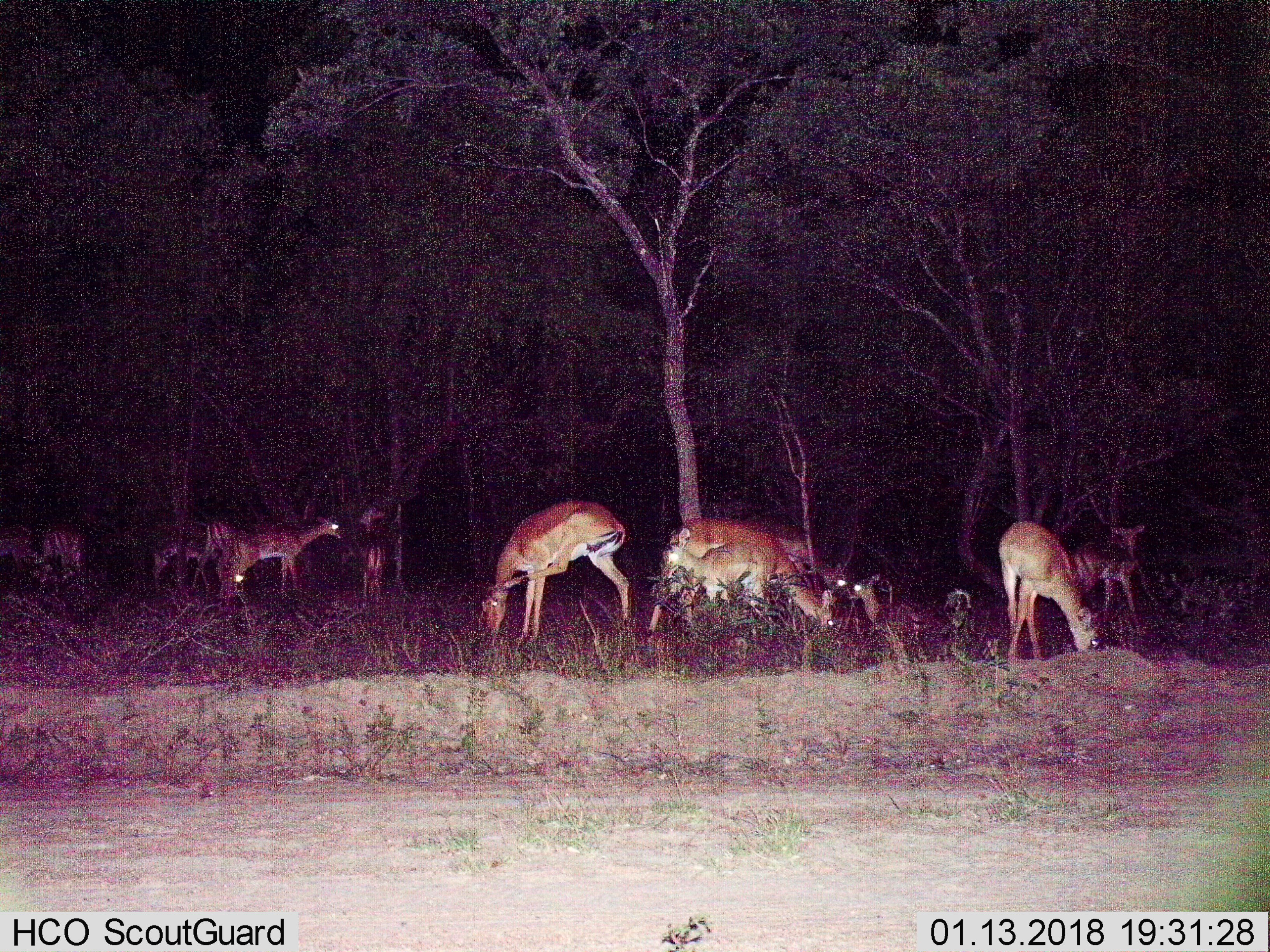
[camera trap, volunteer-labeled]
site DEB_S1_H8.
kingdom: Animalia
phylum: Chordata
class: Mammalia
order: Artiodactyla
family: Bovidae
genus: Aepyceros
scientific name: Aepyceros melampus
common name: impala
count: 11-50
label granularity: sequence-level